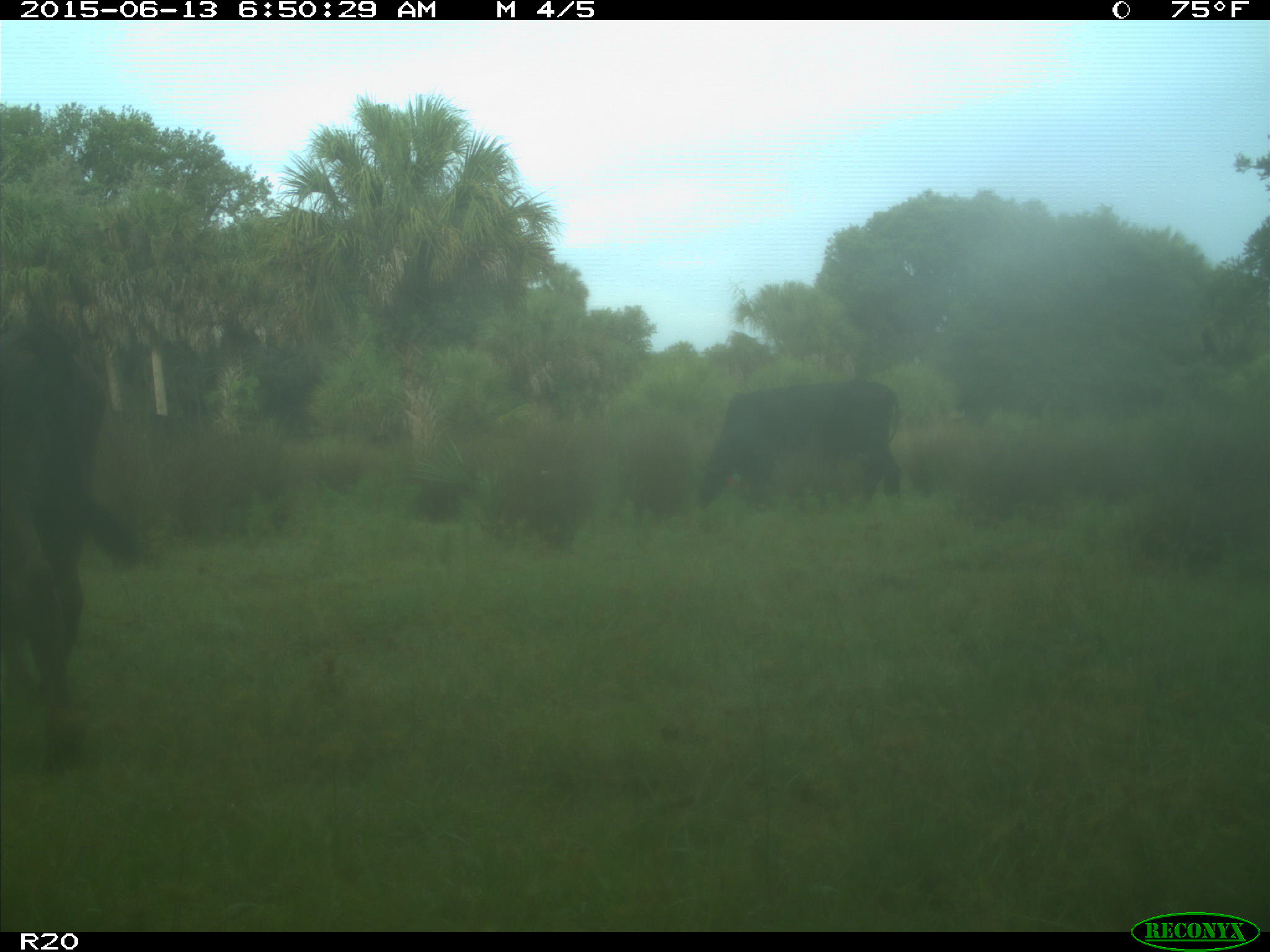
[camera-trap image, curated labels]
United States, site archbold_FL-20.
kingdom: Animalia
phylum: Chordata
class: Mammalia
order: Artiodactyla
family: Bovidae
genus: Bos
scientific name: Bos taurus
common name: domestic cow